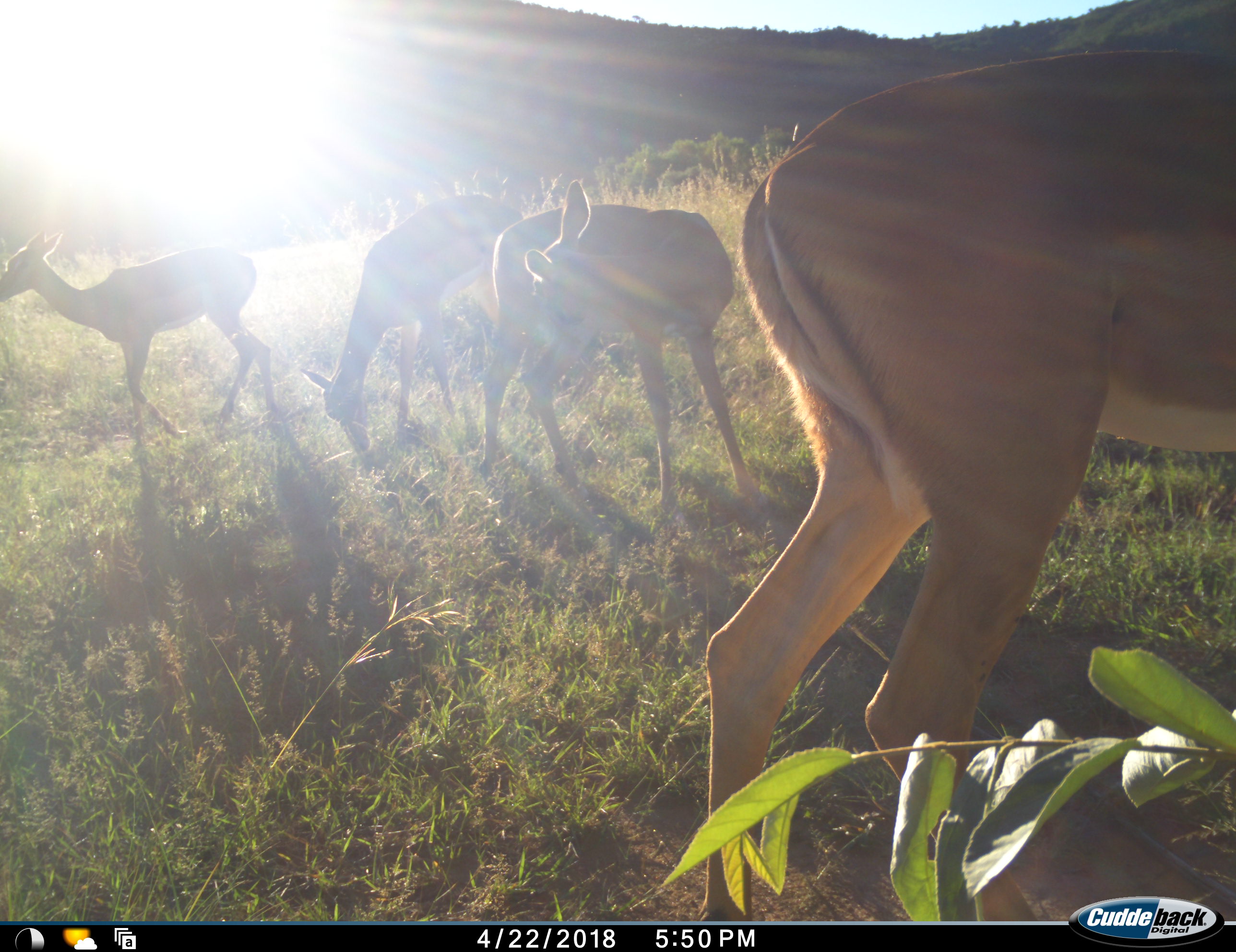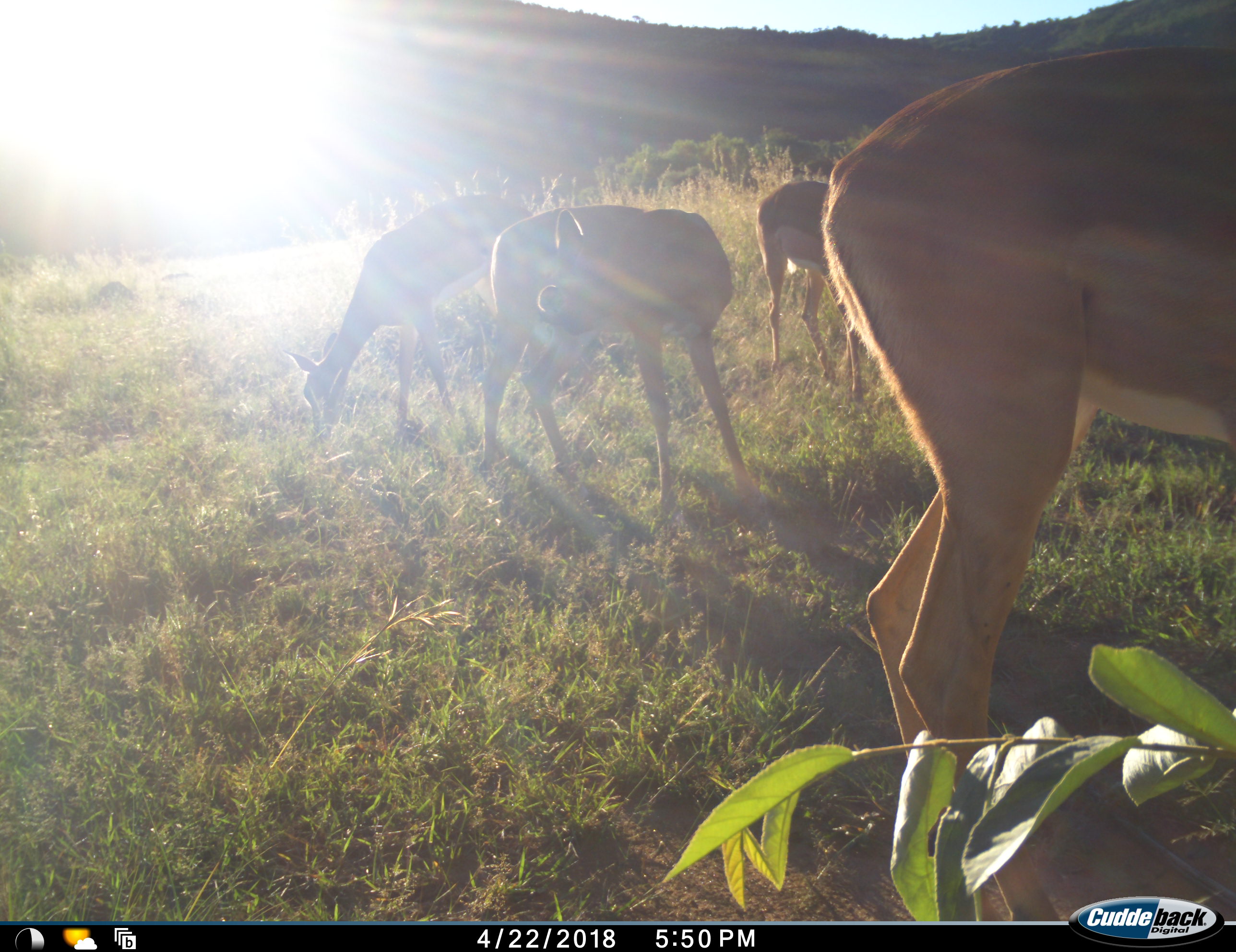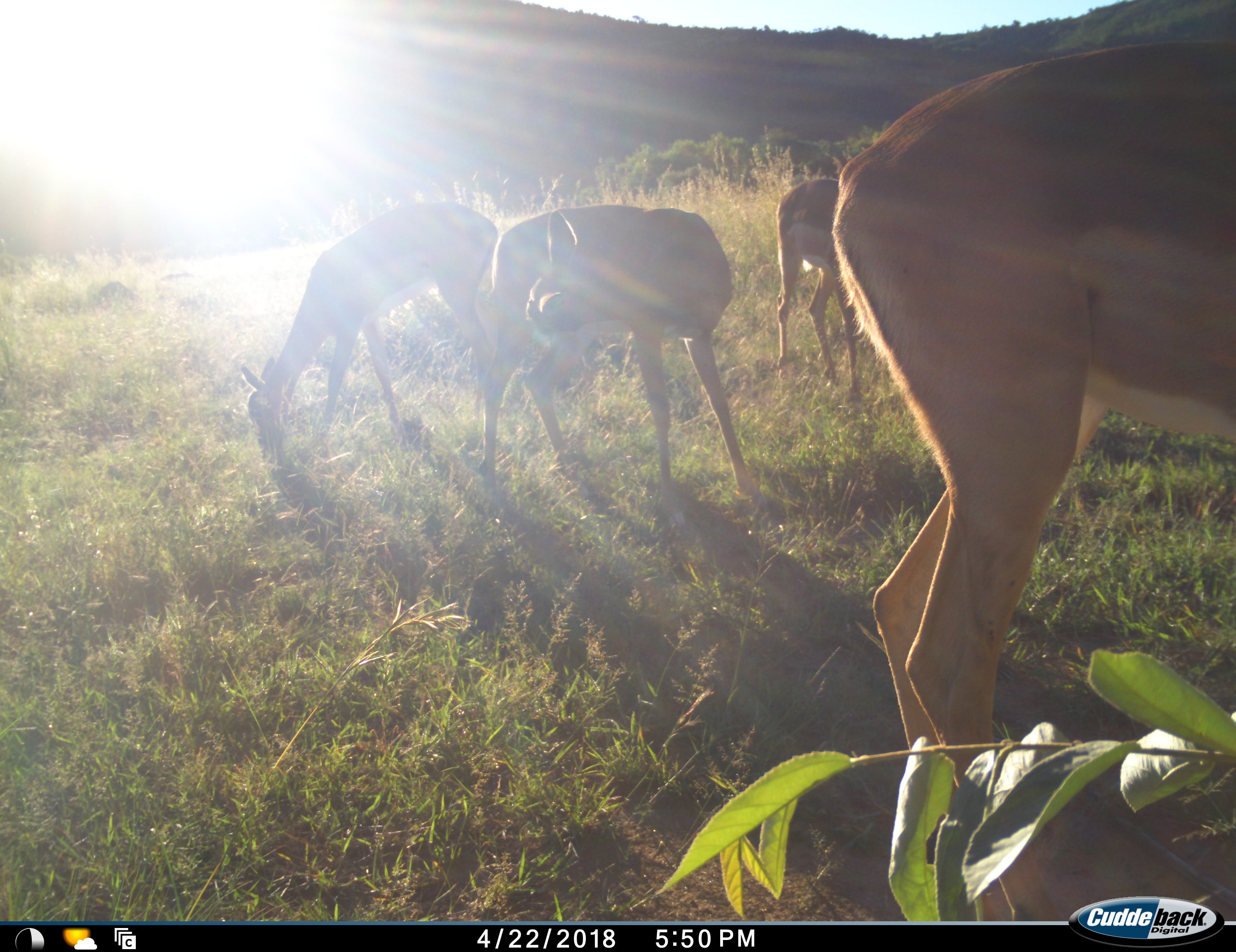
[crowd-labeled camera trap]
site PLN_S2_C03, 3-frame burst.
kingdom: Animalia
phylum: Chordata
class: Mammalia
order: Artiodactyla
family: Bovidae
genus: Aepyceros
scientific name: Aepyceros melampus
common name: impala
Impala (Aepyceros melampus), count 5. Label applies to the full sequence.